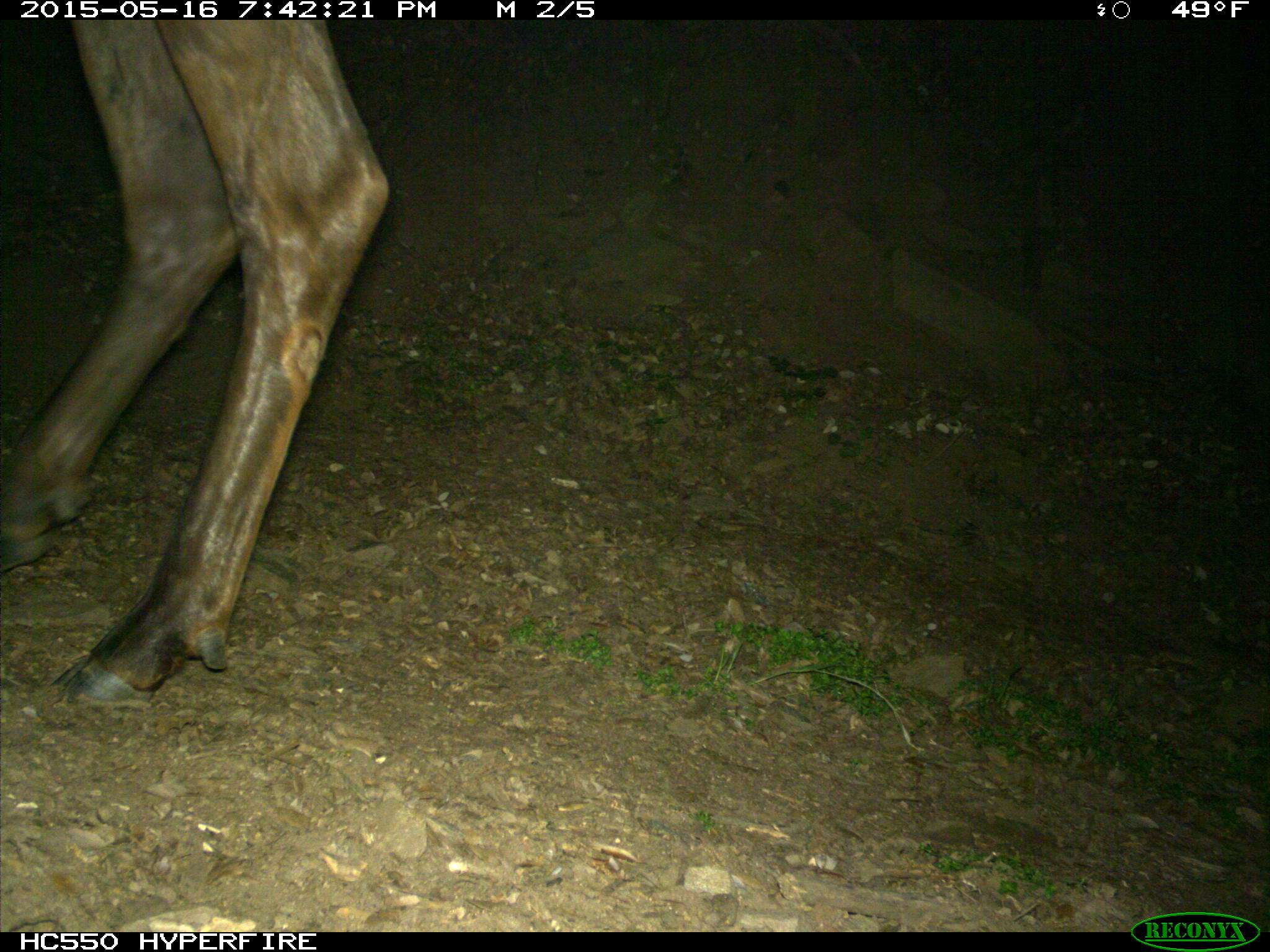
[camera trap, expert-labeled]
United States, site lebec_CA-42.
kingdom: Animalia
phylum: Chordata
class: Mammalia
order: Artiodactyla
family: Cervidae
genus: Cervus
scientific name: Cervus canadensis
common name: elk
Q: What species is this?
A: Cervus canadensis (elk).